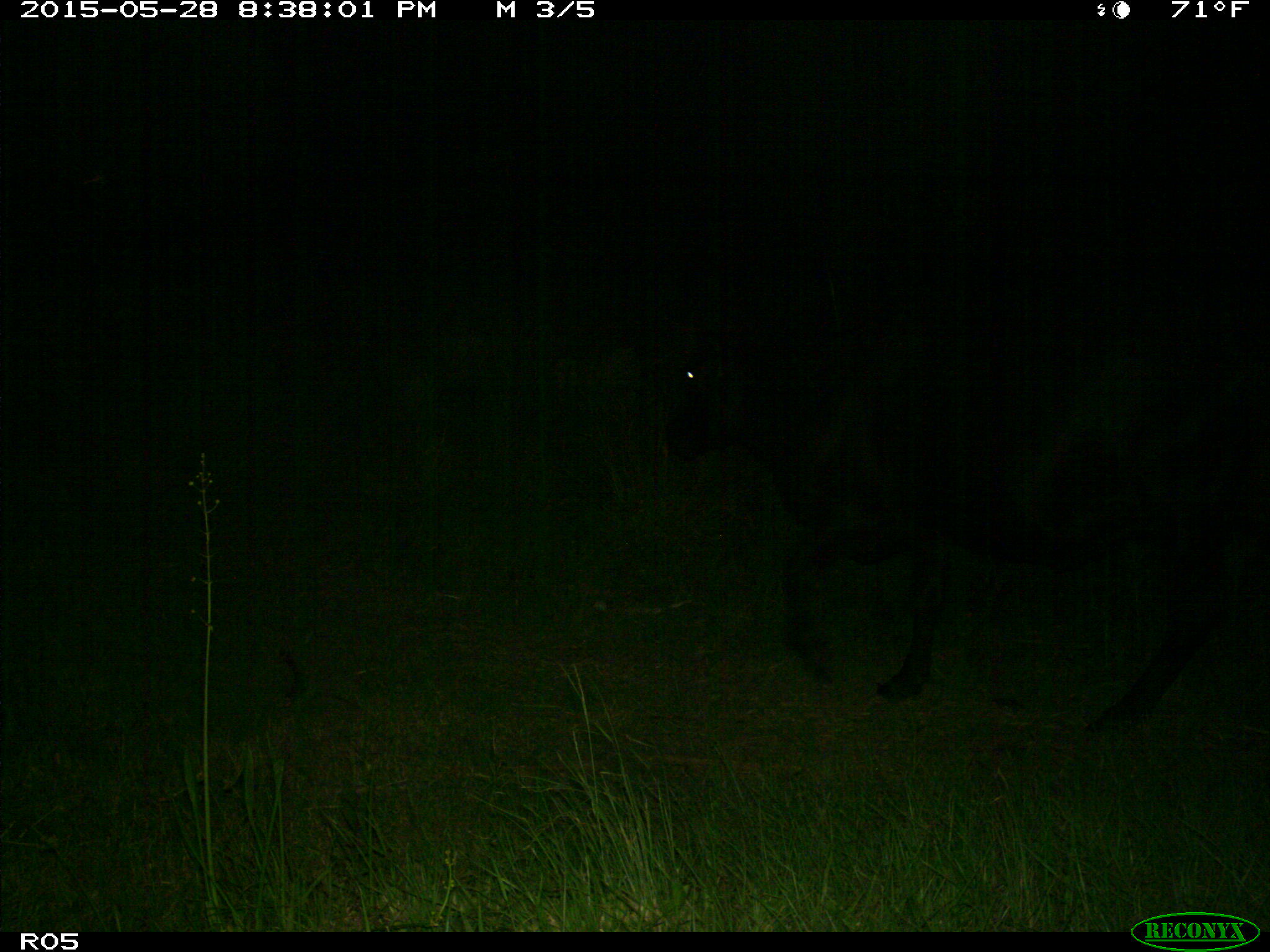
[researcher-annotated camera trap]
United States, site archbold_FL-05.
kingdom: Animalia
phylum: Chordata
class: Mammalia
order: Artiodactyla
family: Bovidae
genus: Bos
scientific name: Bos taurus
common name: domestic cow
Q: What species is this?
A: Bos taurus (domestic cow).